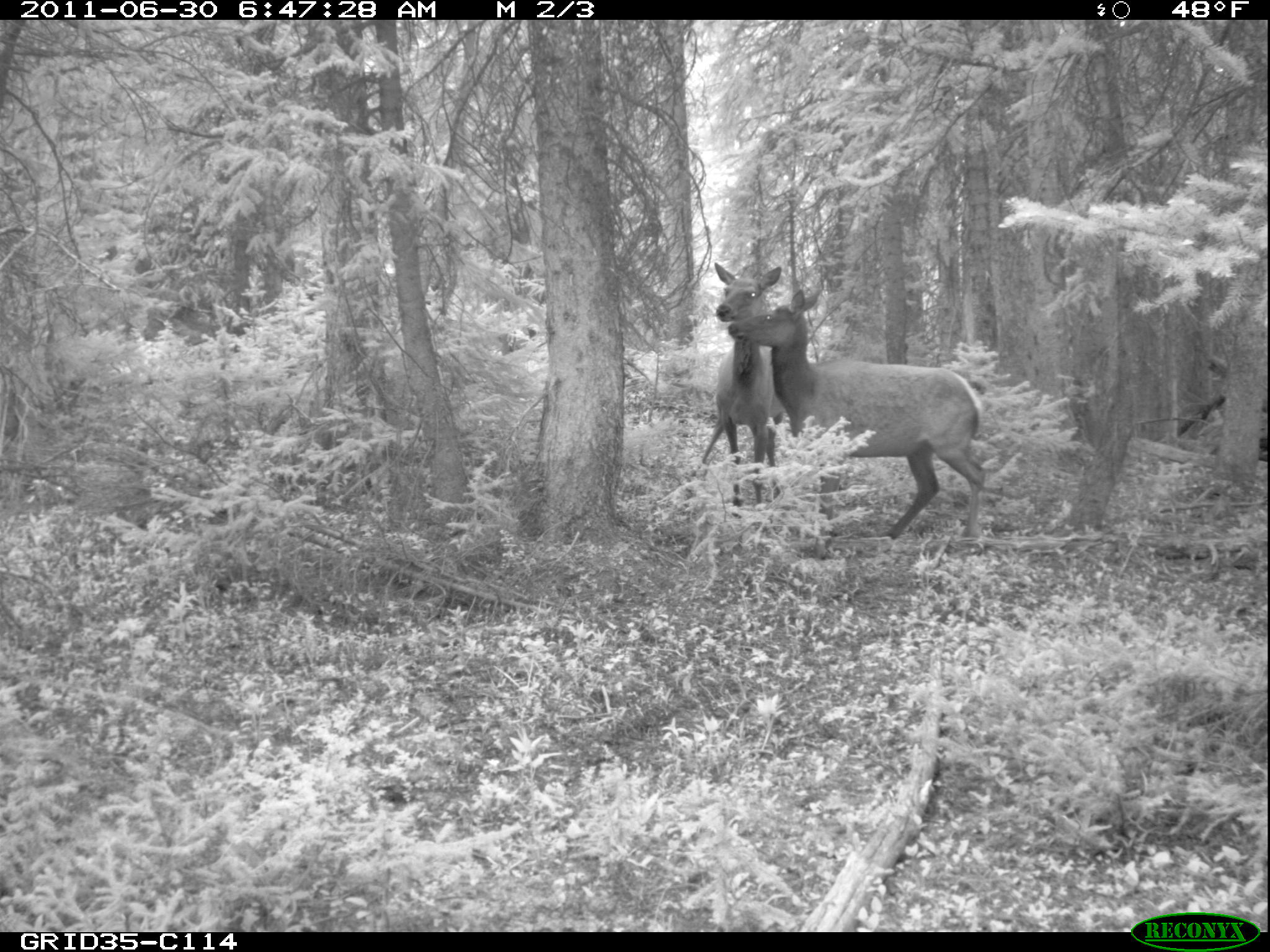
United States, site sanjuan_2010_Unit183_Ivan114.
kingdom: Animalia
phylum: Chordata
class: Mammalia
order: Artiodactyla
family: Cervidae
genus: Cervus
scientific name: Cervus elaphus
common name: red deer